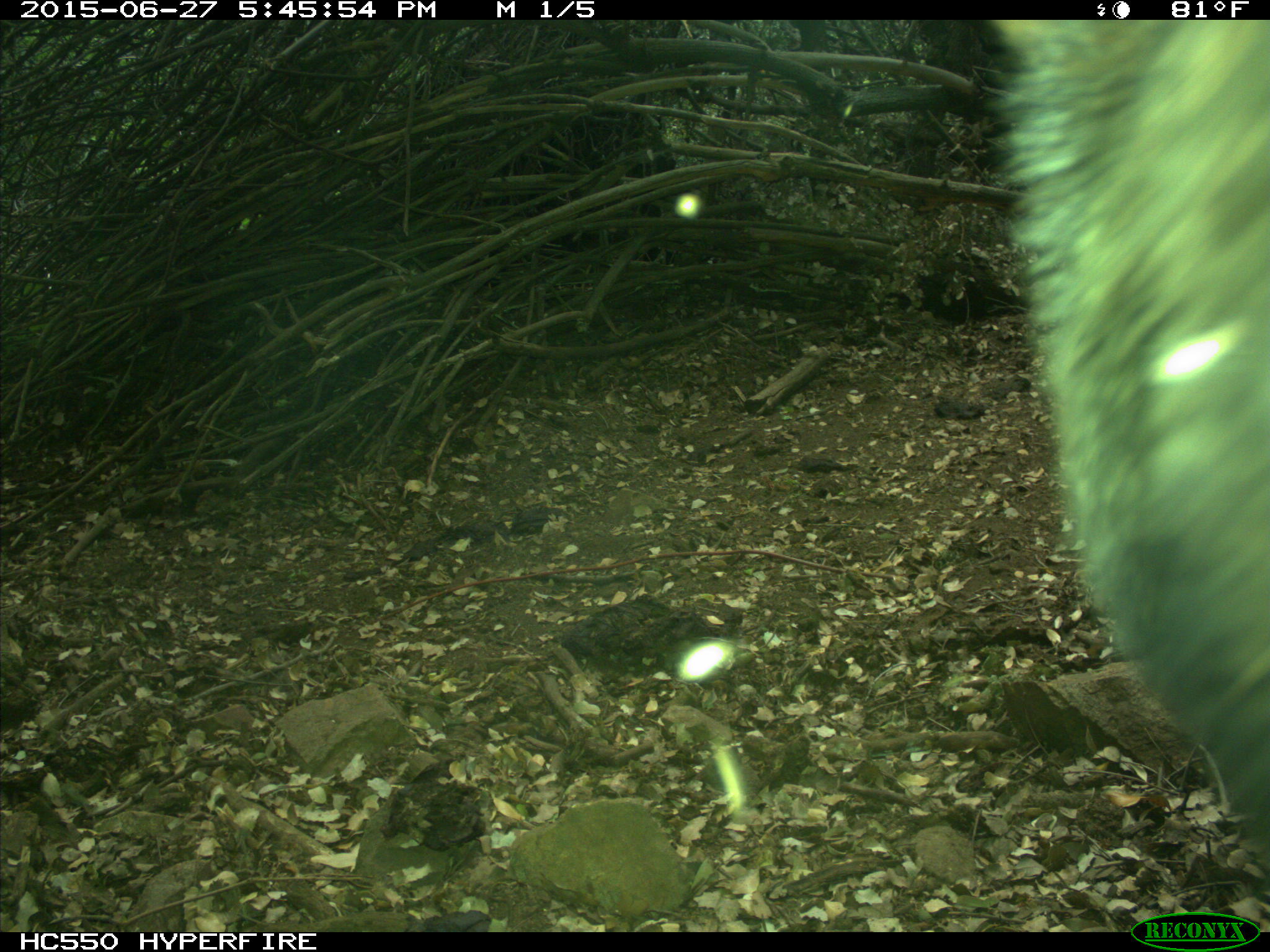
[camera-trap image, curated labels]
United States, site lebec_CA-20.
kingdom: Animalia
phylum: Chordata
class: Mammalia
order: Carnivora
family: Ursidae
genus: Ursus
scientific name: Ursus americanus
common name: american black bear